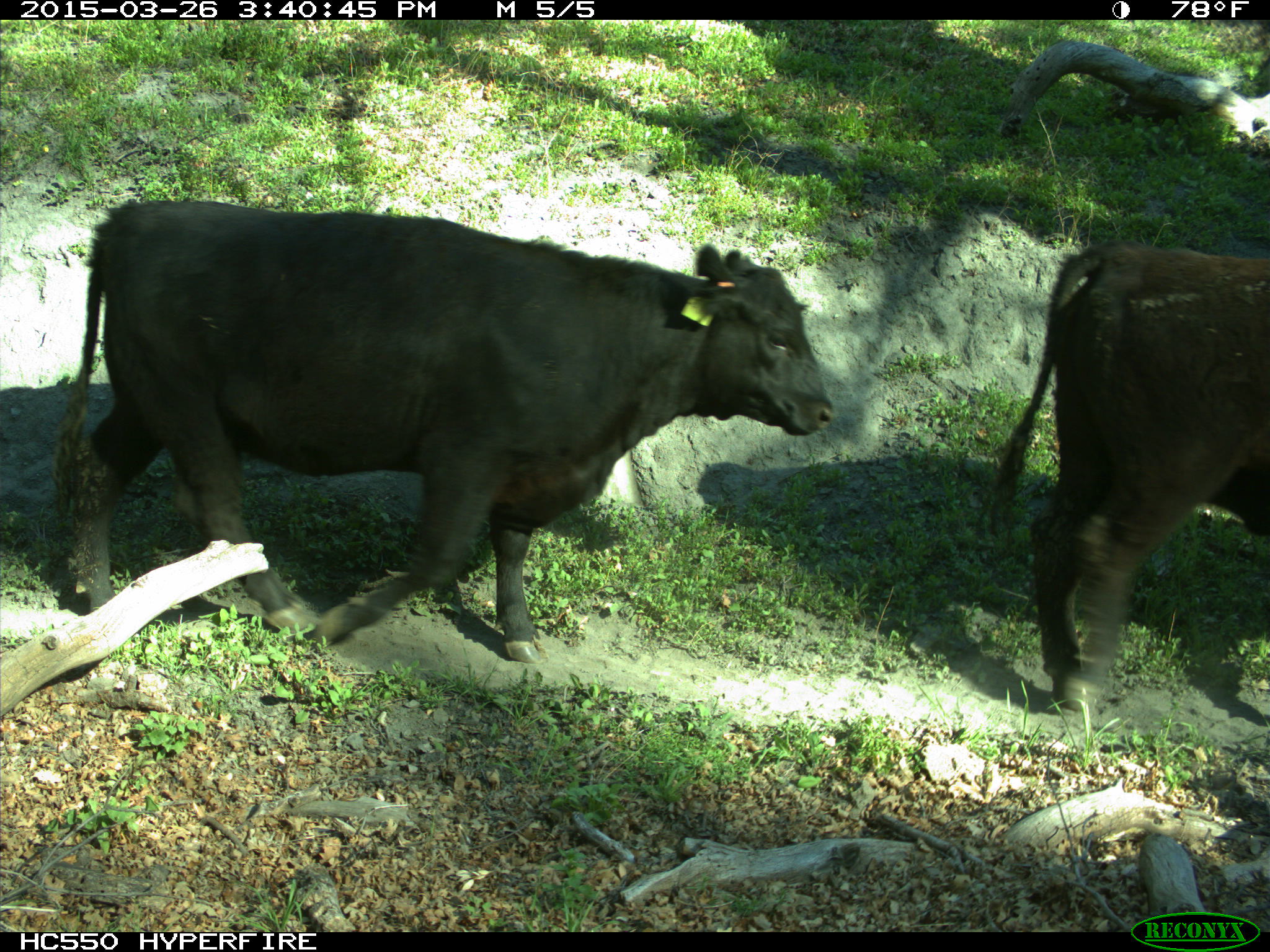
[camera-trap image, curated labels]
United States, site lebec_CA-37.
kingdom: Animalia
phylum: Chordata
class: Mammalia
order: Artiodactyla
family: Bovidae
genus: Bos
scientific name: Bos taurus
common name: domestic cow